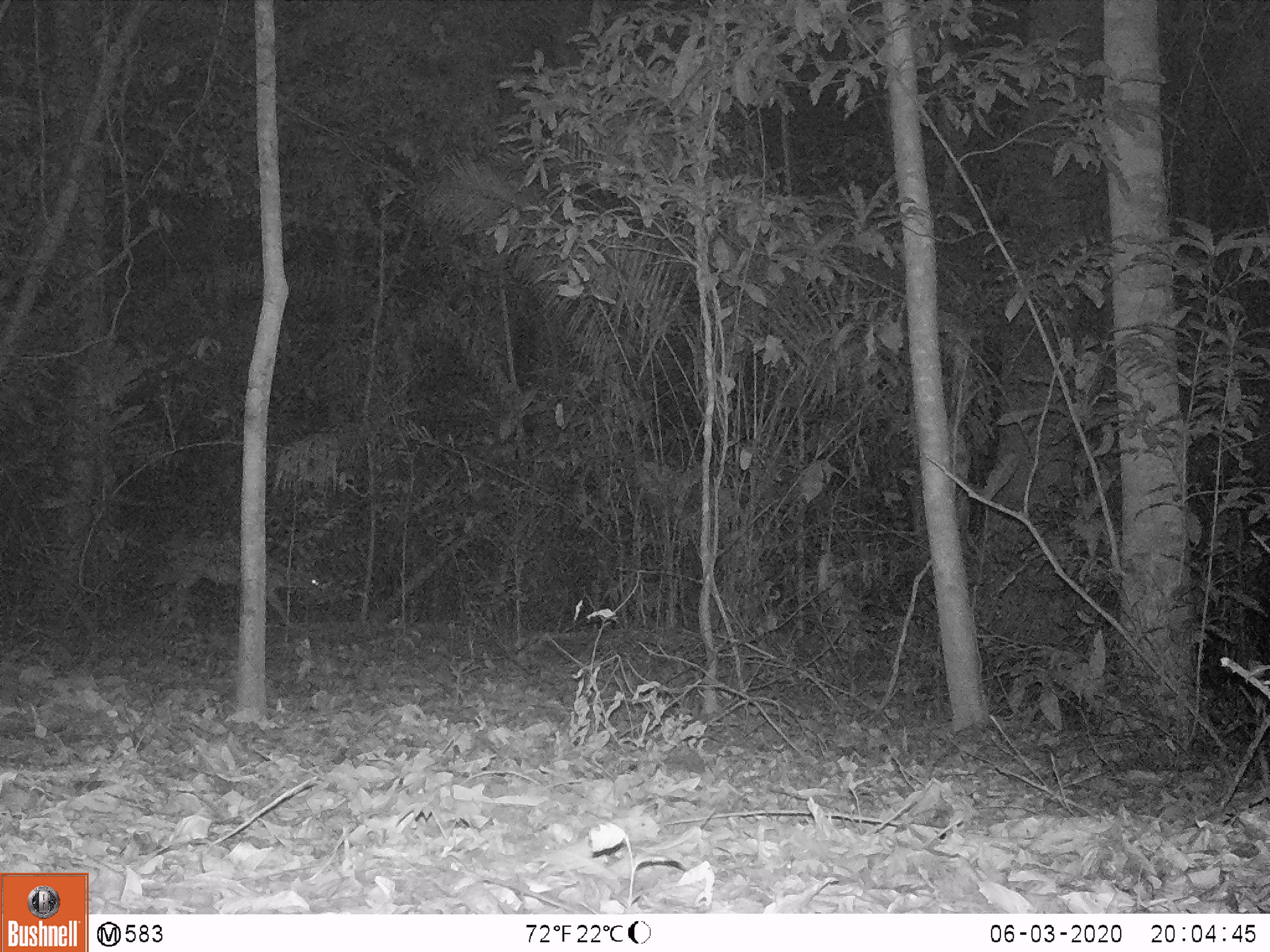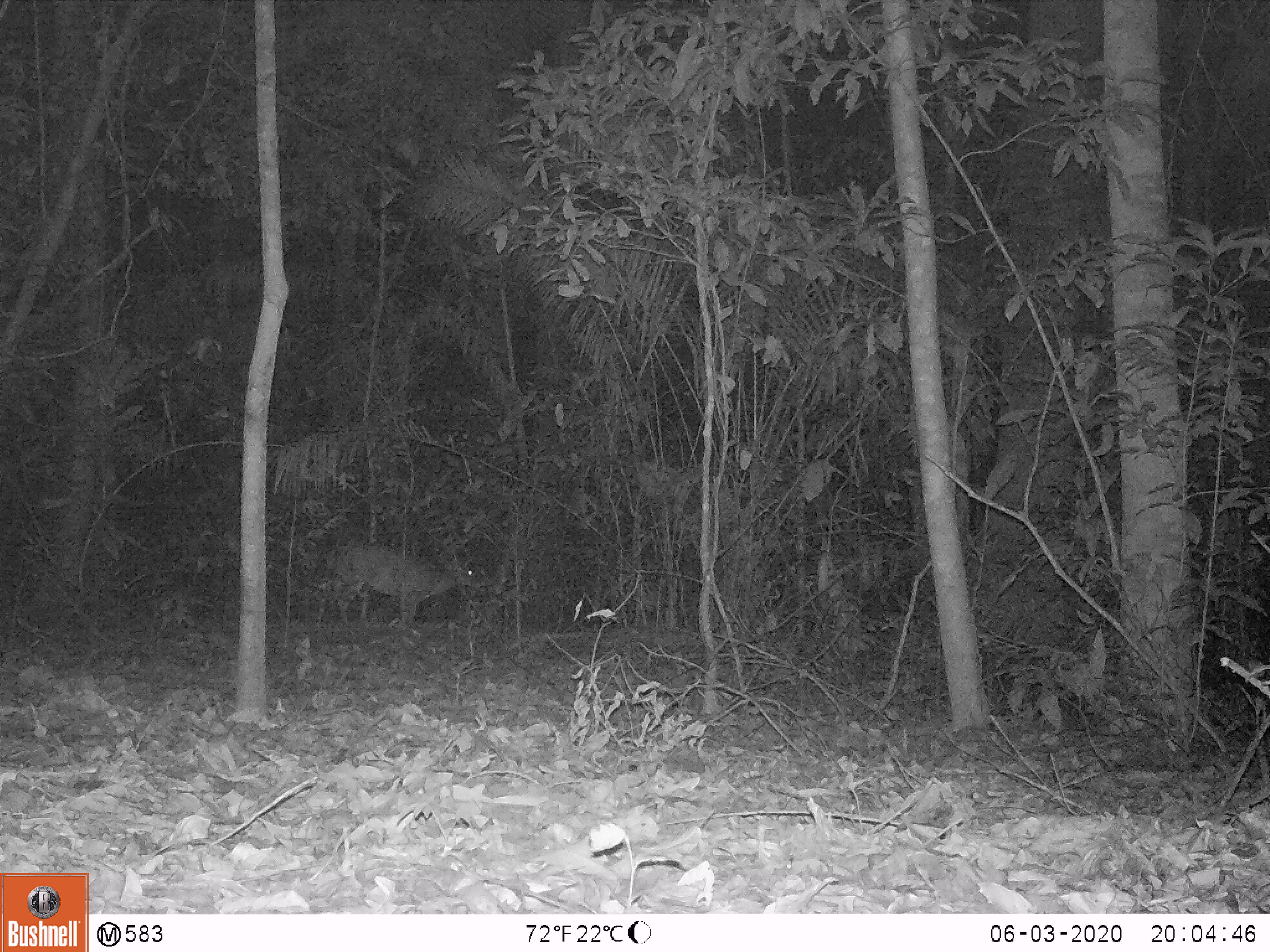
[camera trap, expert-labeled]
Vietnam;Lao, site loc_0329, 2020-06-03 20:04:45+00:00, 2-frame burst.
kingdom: Animalia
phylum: Chordata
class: Mammalia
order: Artiodactyla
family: Cervidae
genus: Muntiacus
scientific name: Muntiacus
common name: muntjacs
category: unidentified muntjac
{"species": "unidentified muntjac (muntjacs) (Muntiacus)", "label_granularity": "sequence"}